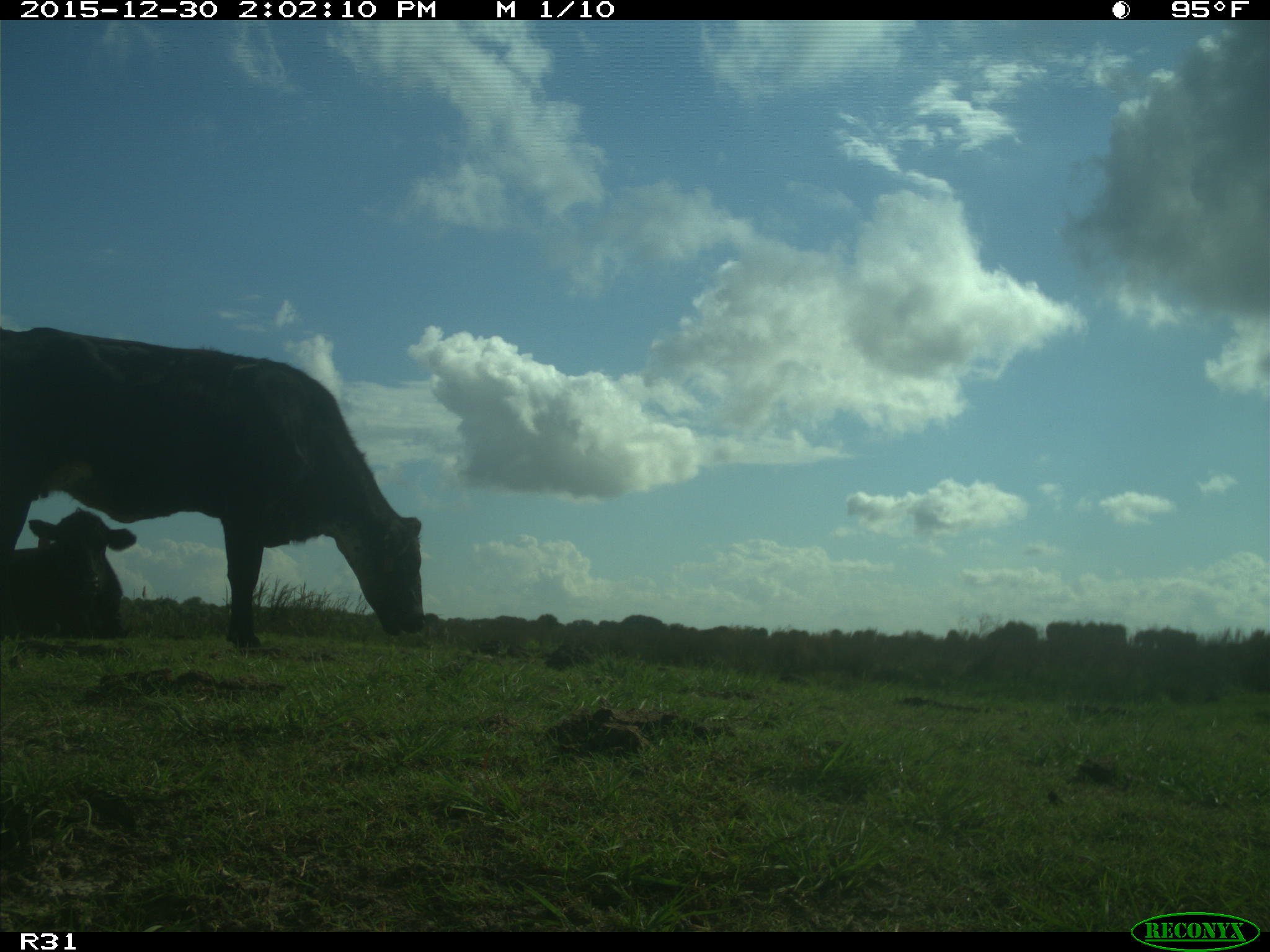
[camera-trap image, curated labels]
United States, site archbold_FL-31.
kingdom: Animalia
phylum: Chordata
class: Mammalia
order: Artiodactyla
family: Bovidae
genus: Bos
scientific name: Bos taurus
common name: domestic cow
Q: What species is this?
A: Bos taurus (domestic cow).